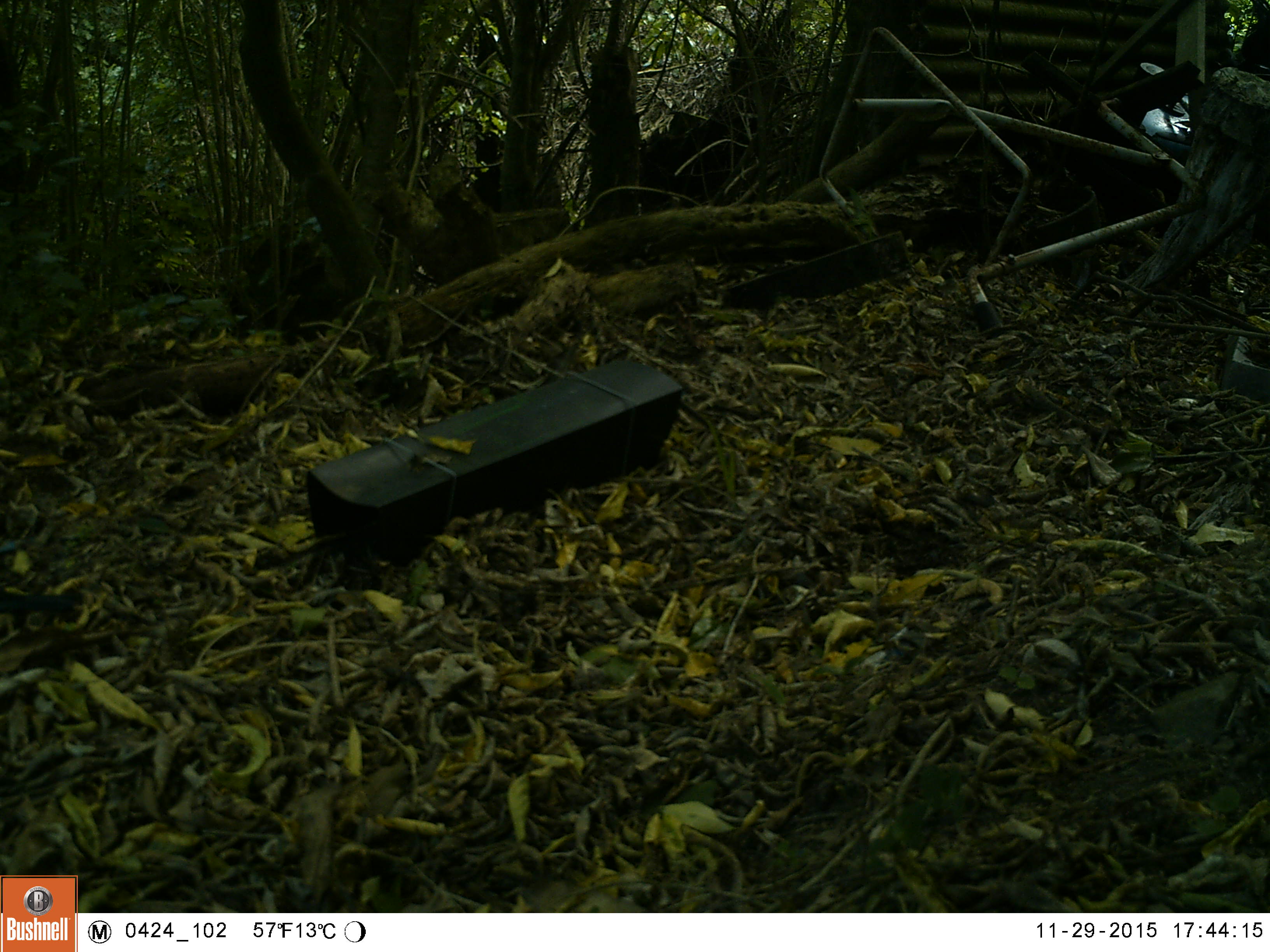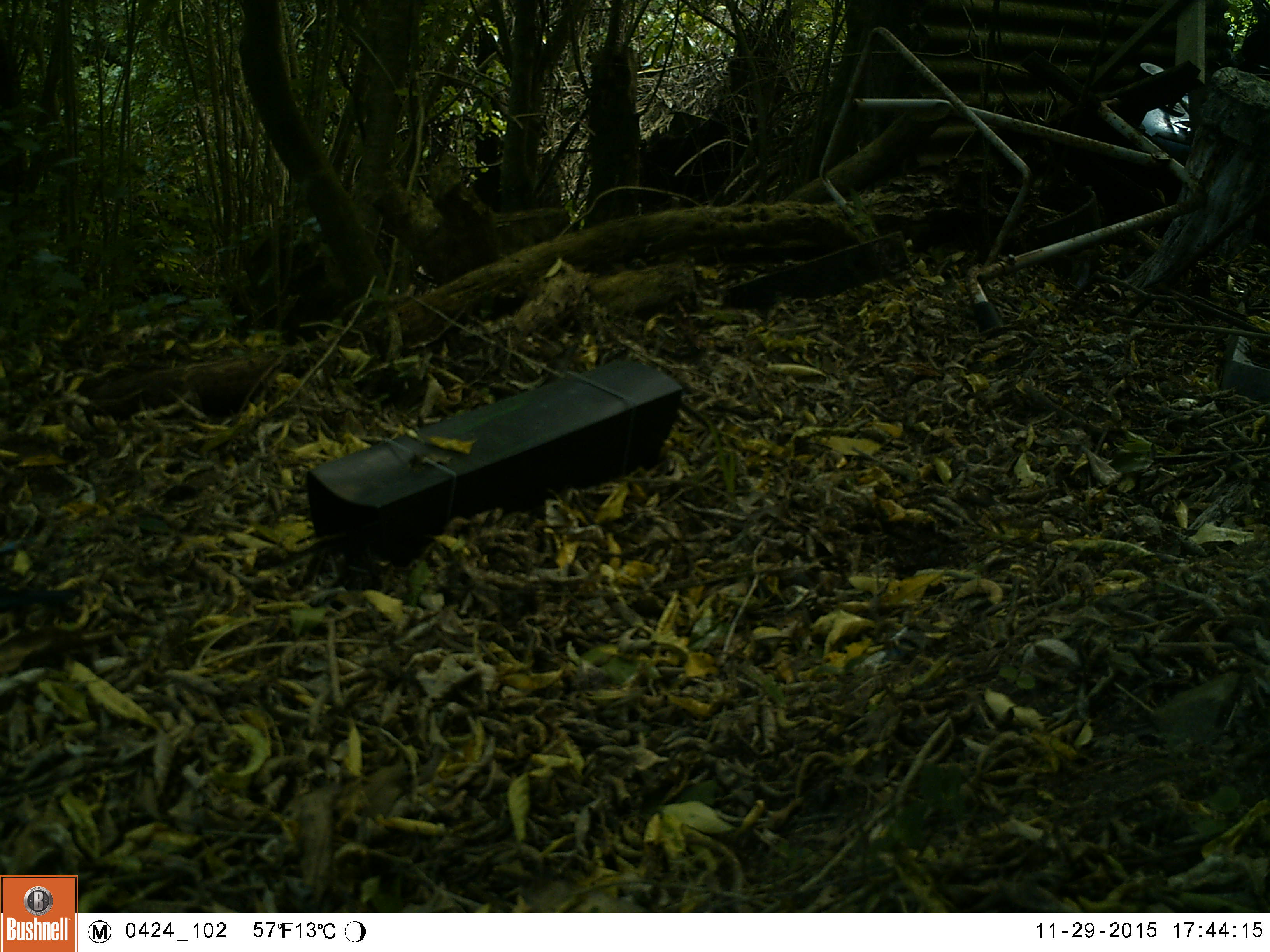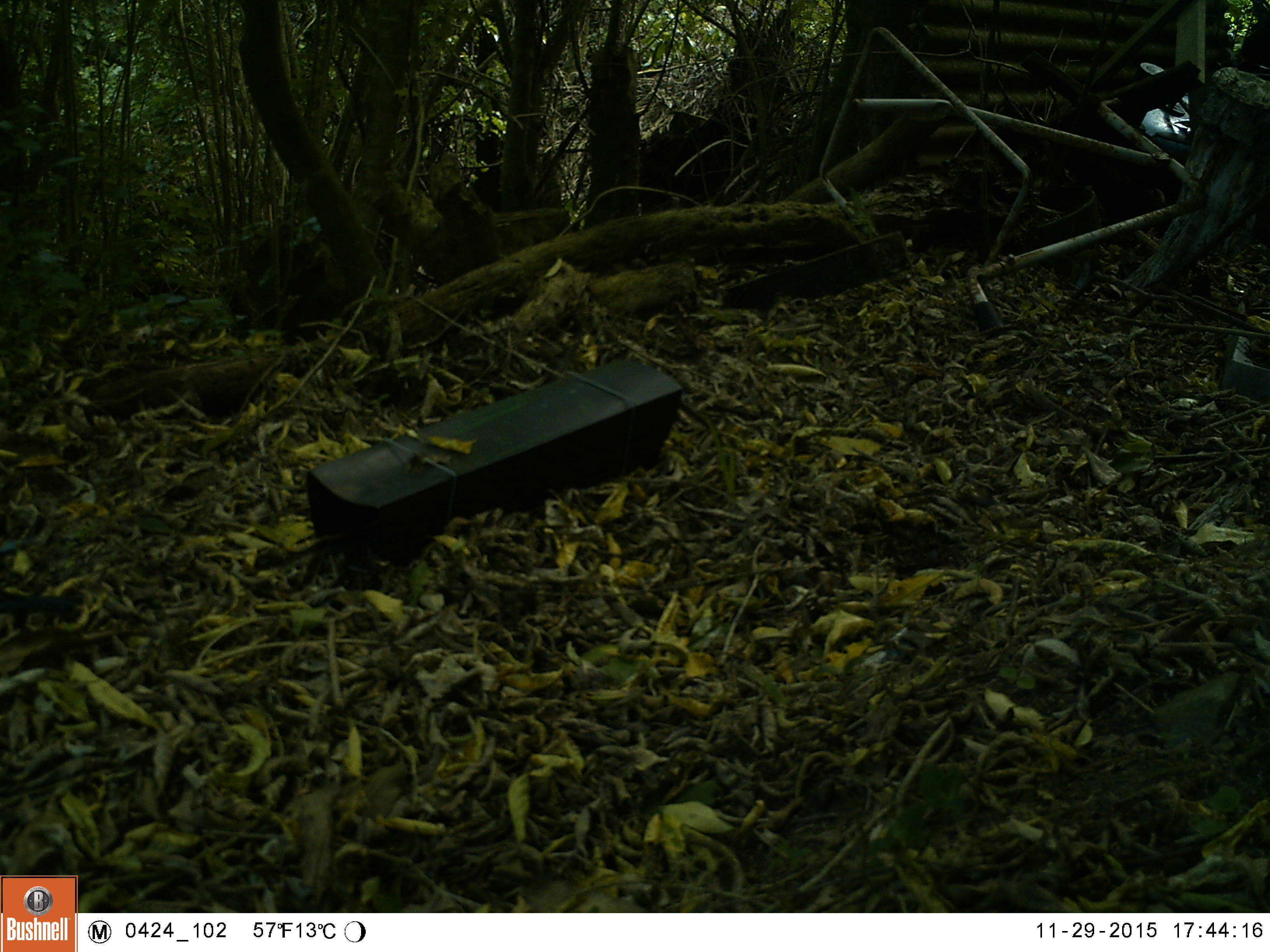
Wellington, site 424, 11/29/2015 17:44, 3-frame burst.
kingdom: Animalia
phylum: Chordata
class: Aves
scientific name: Aves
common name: bird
Bird (Aves).